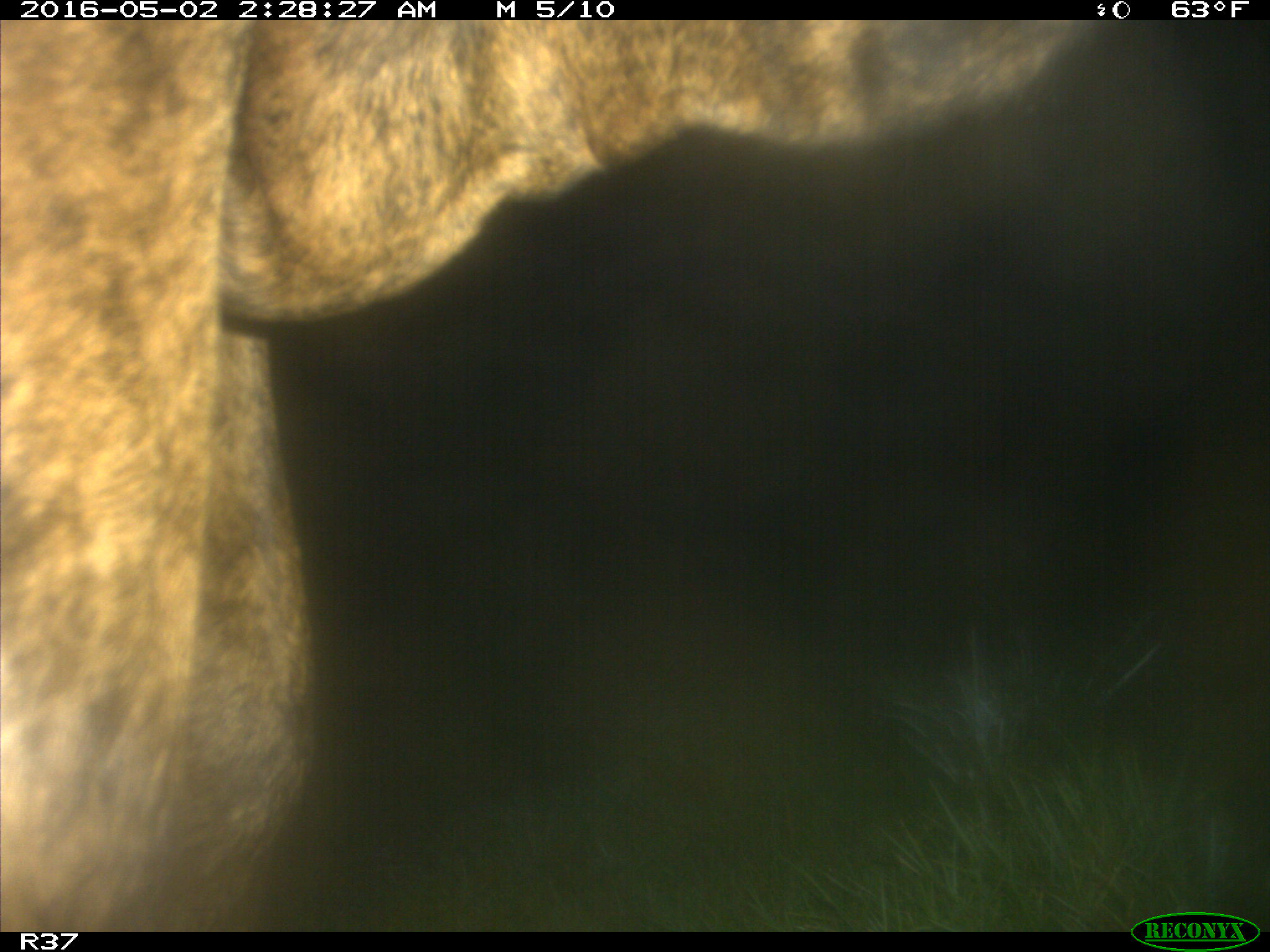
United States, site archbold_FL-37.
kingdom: Animalia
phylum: Chordata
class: Mammalia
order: Artiodactyla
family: Bovidae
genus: Bos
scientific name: Bos taurus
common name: domestic cow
Bos taurus (domestic cow).